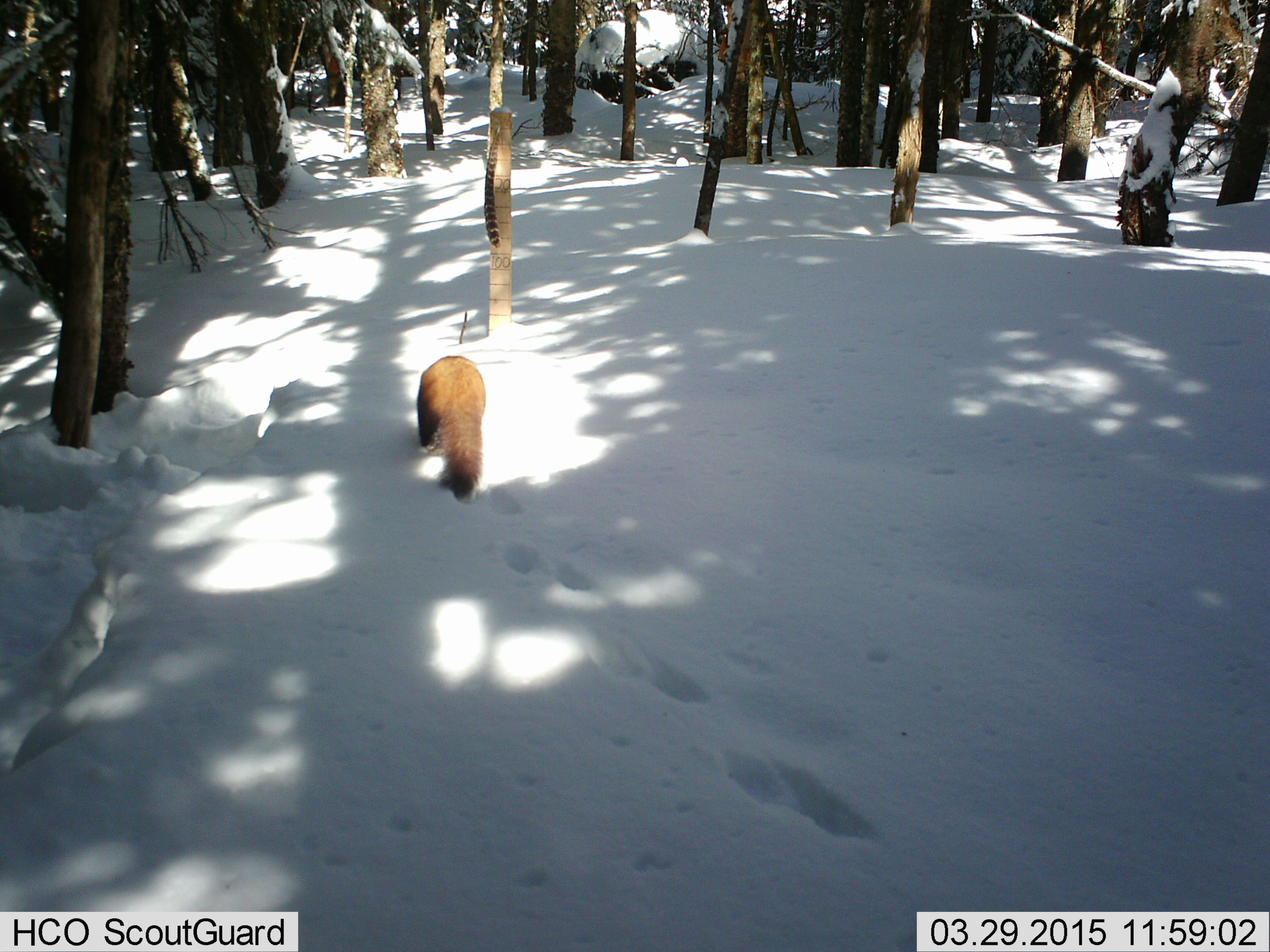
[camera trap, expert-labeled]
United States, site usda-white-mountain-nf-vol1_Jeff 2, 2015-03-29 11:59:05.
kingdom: Animalia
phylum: Chordata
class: Mammalia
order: Carnivora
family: Mustelidae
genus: Martes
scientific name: Martes americana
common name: american marten